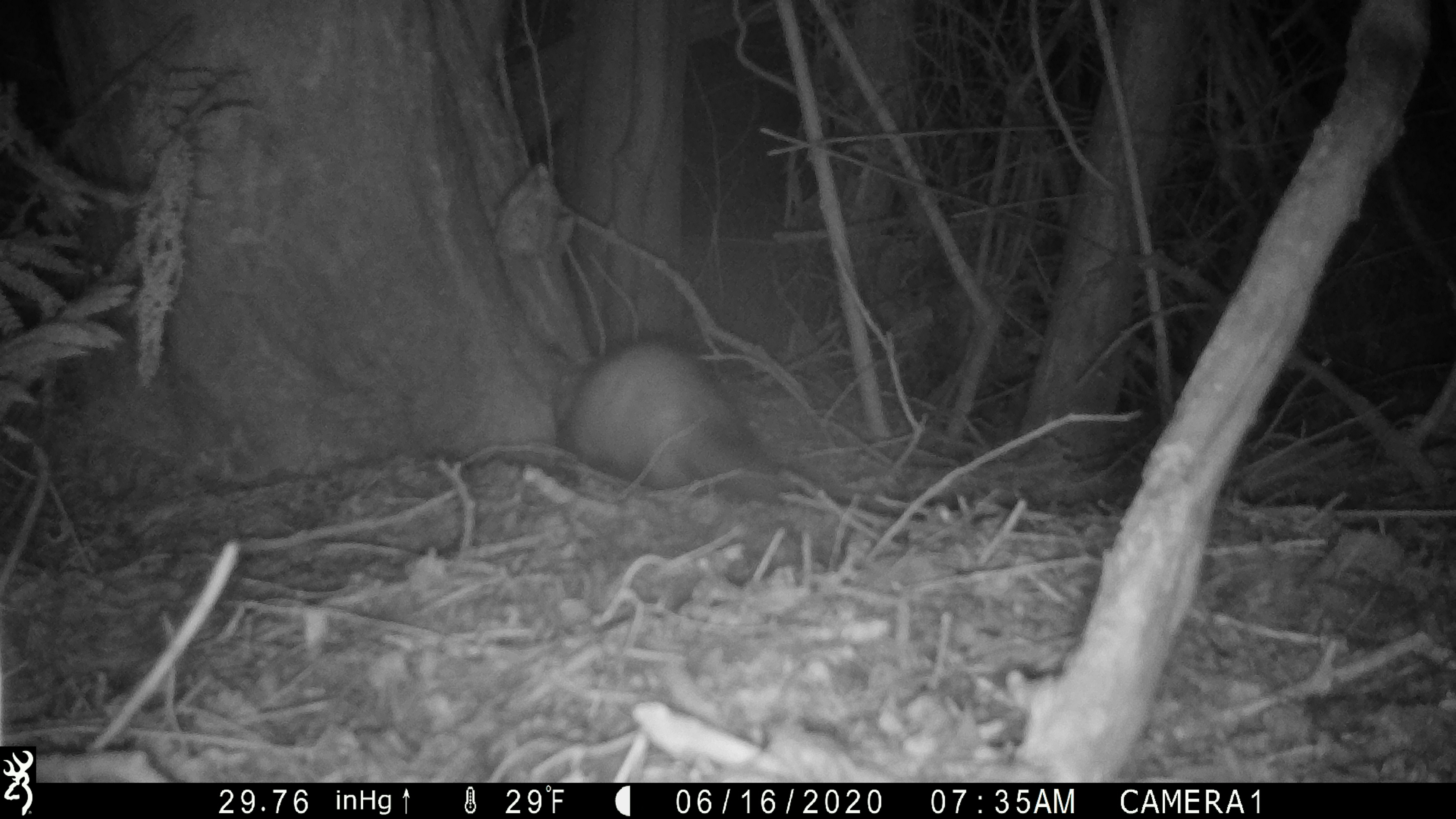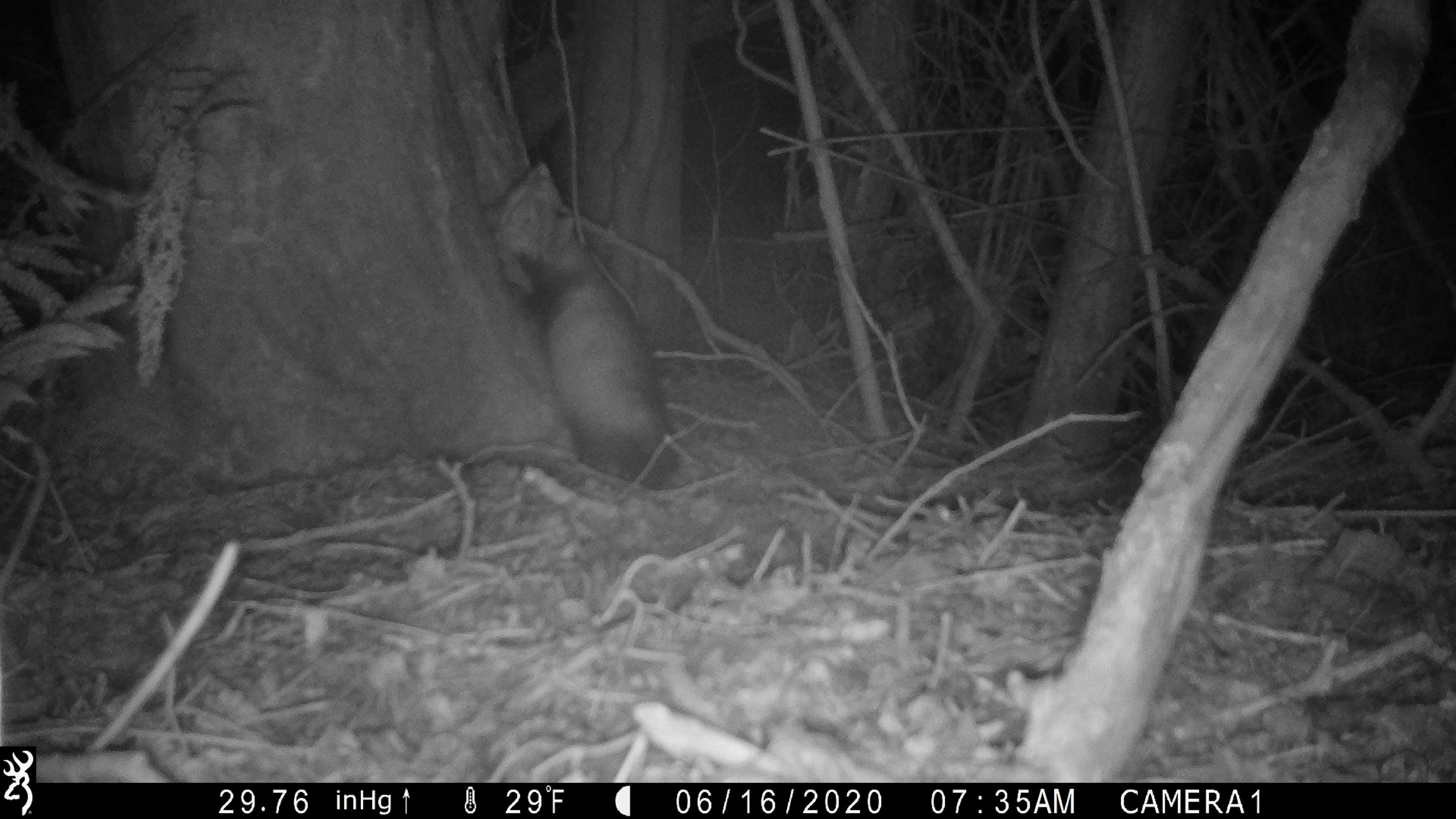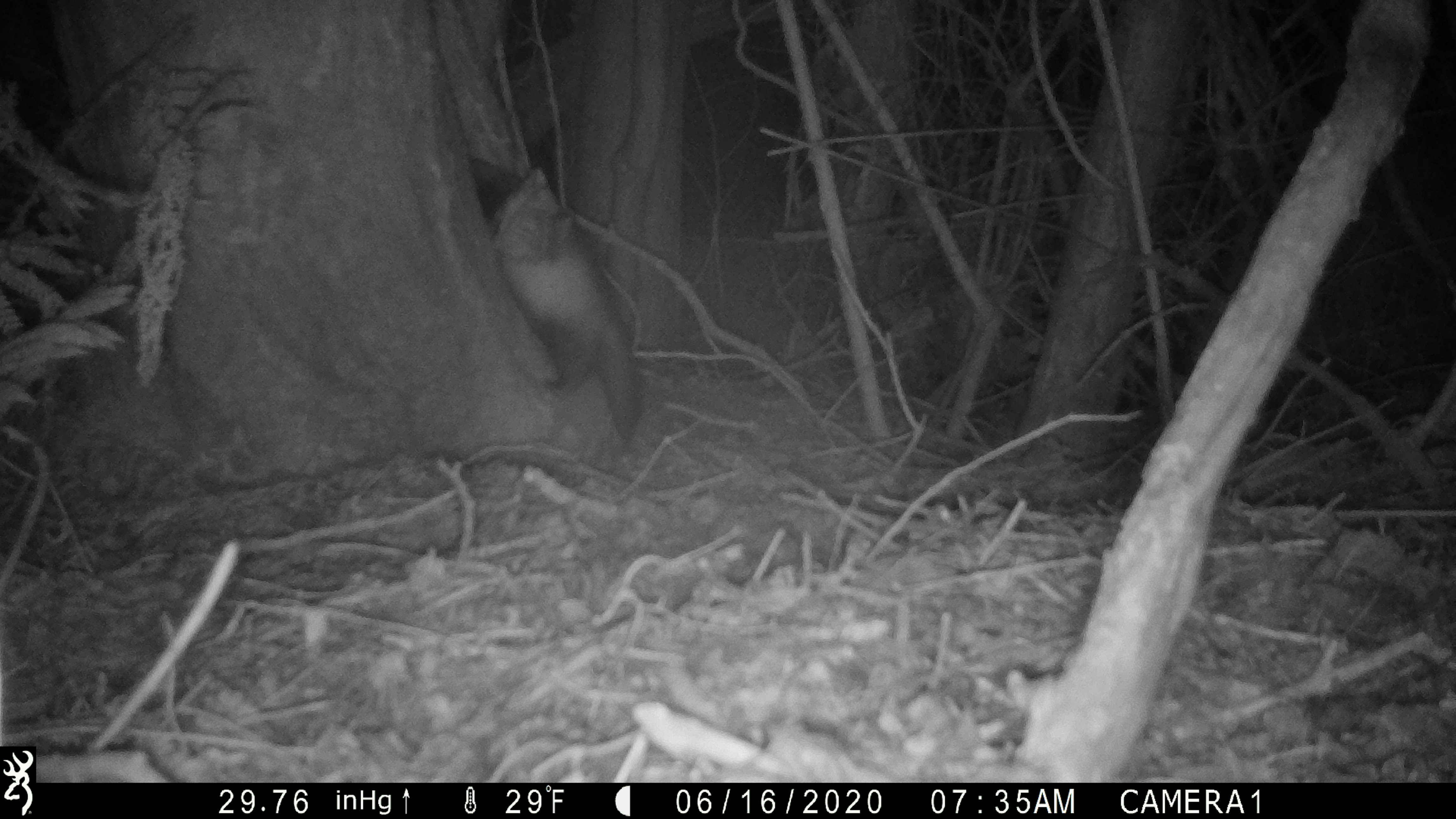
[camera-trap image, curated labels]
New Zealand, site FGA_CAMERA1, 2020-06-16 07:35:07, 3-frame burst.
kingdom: Animalia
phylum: Chordata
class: Mammalia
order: Carnivora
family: Mustelidae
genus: Mustela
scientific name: Mustela furo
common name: ferret